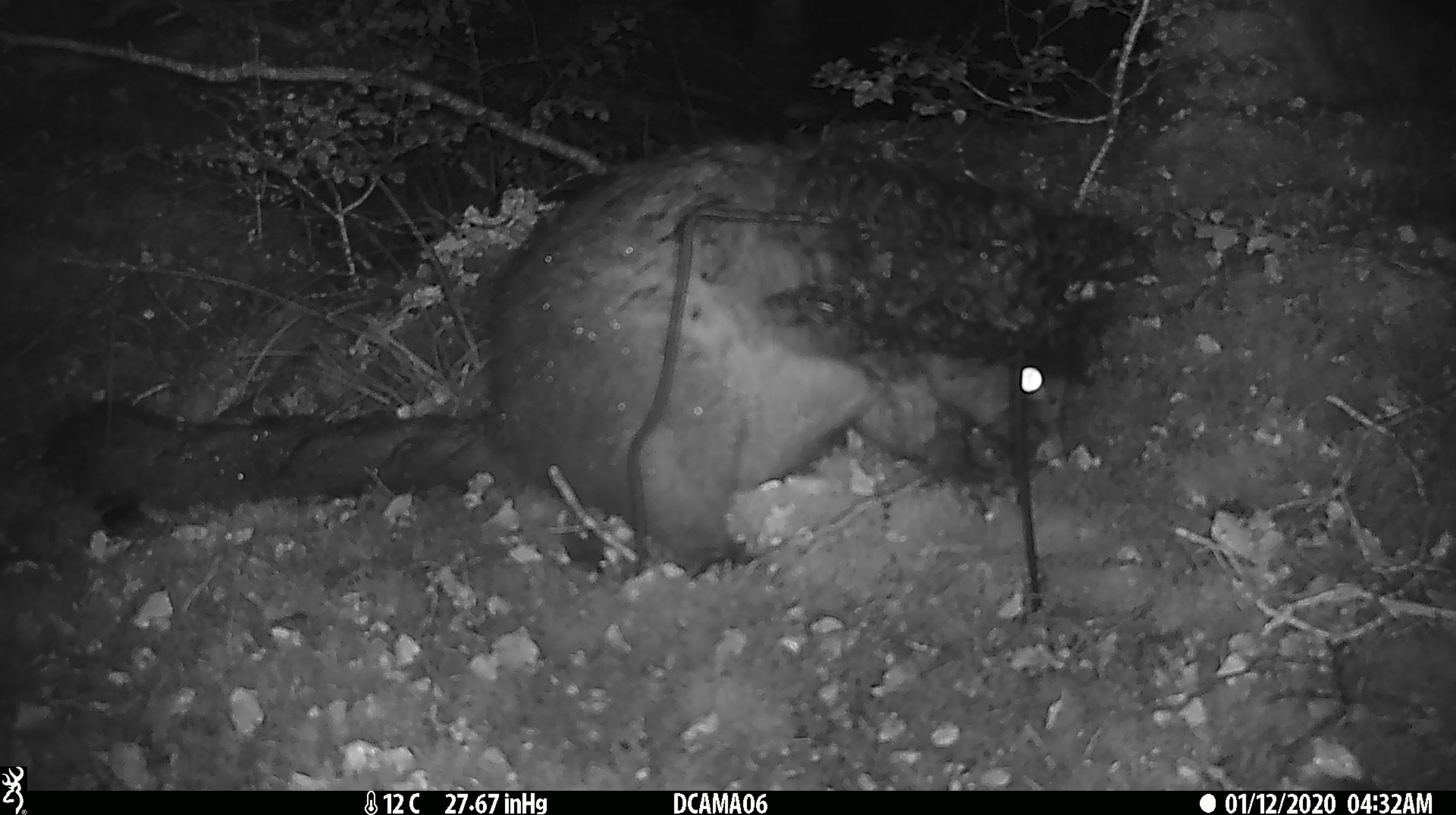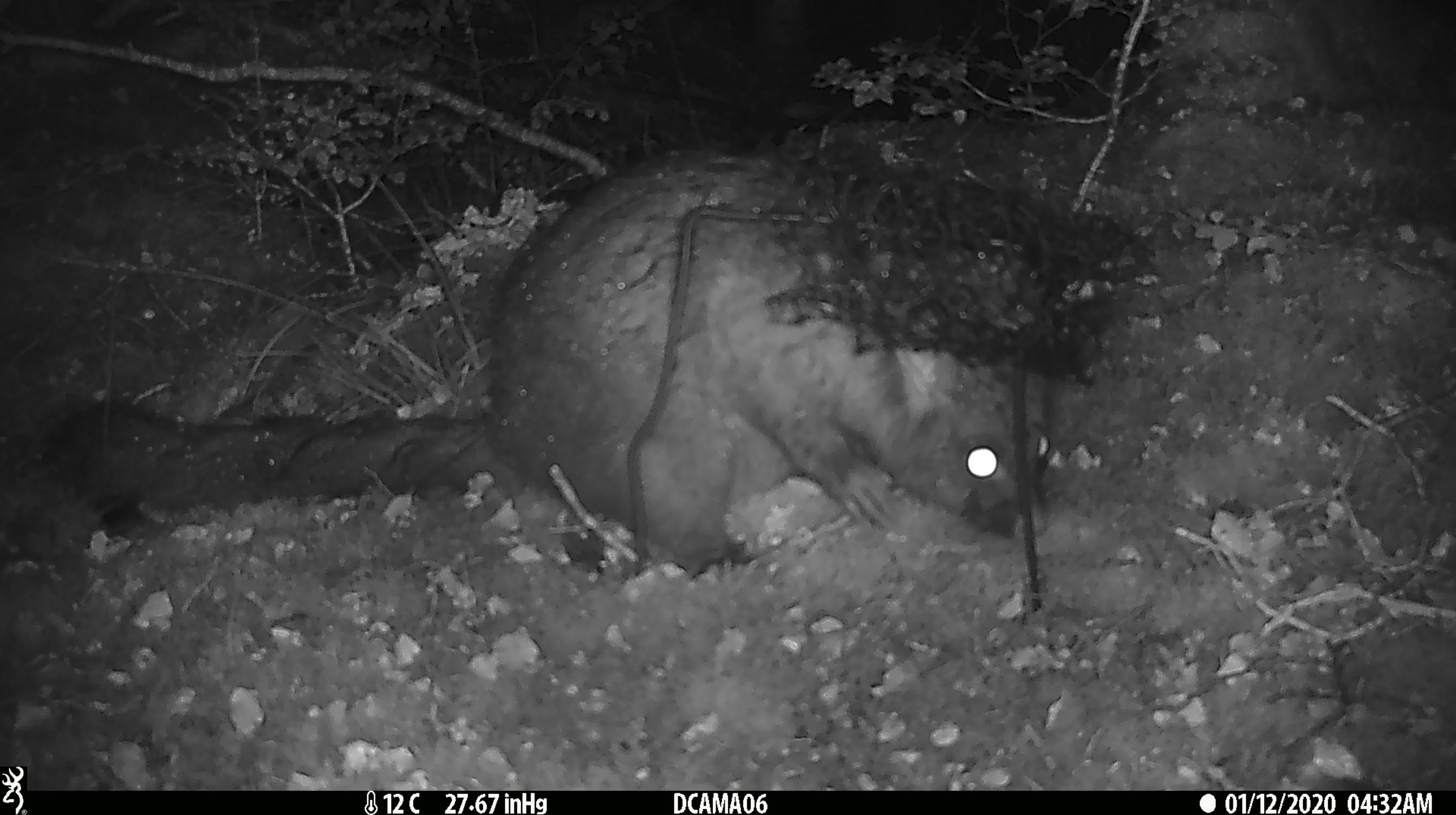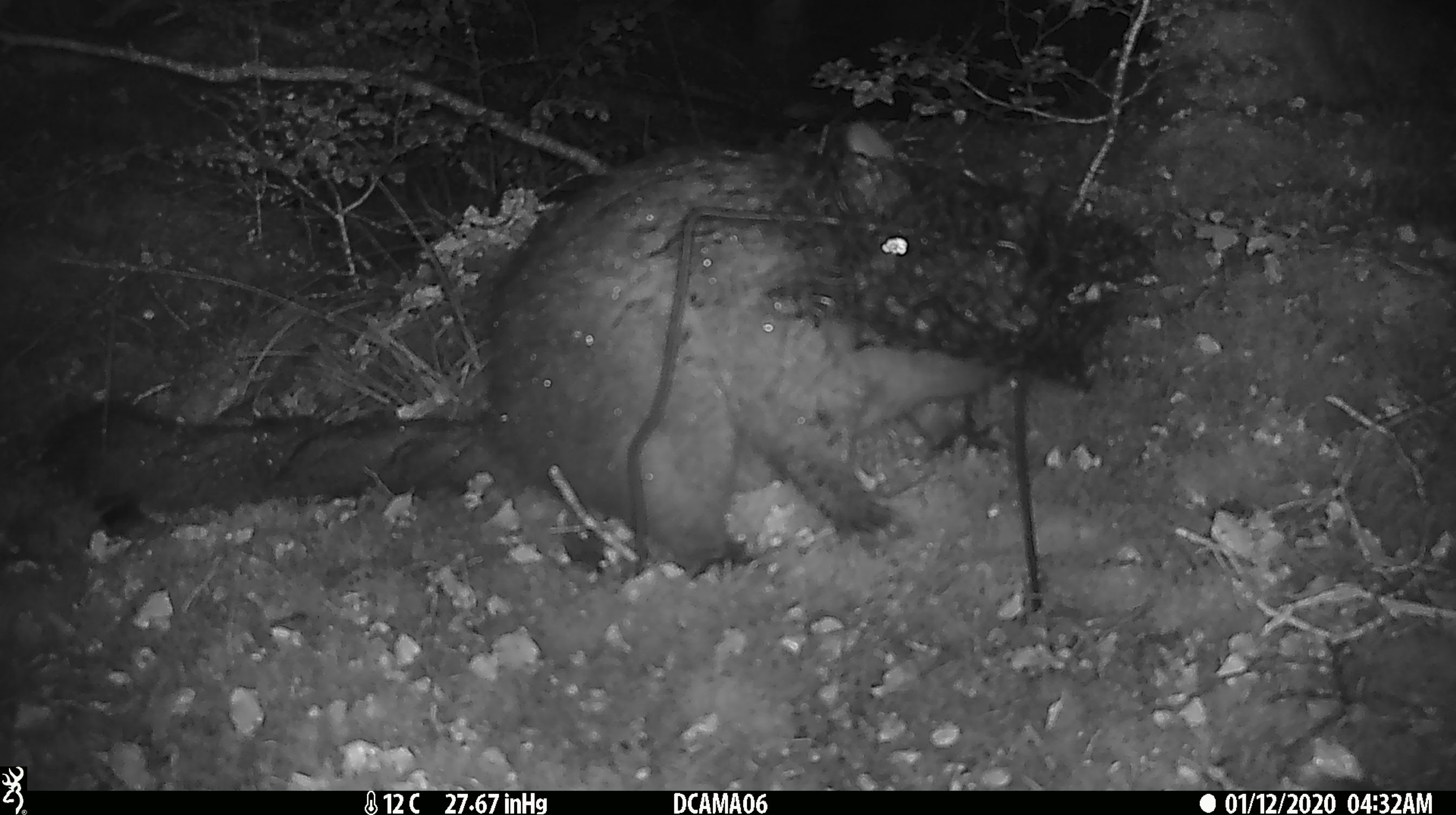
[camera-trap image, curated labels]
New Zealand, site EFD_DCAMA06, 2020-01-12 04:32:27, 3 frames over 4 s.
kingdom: Animalia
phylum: Chordata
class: Mammalia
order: Diprotodontia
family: Phalangeridae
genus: Trichosurus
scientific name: Trichosurus vulpecula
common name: common brushtail possum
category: possum